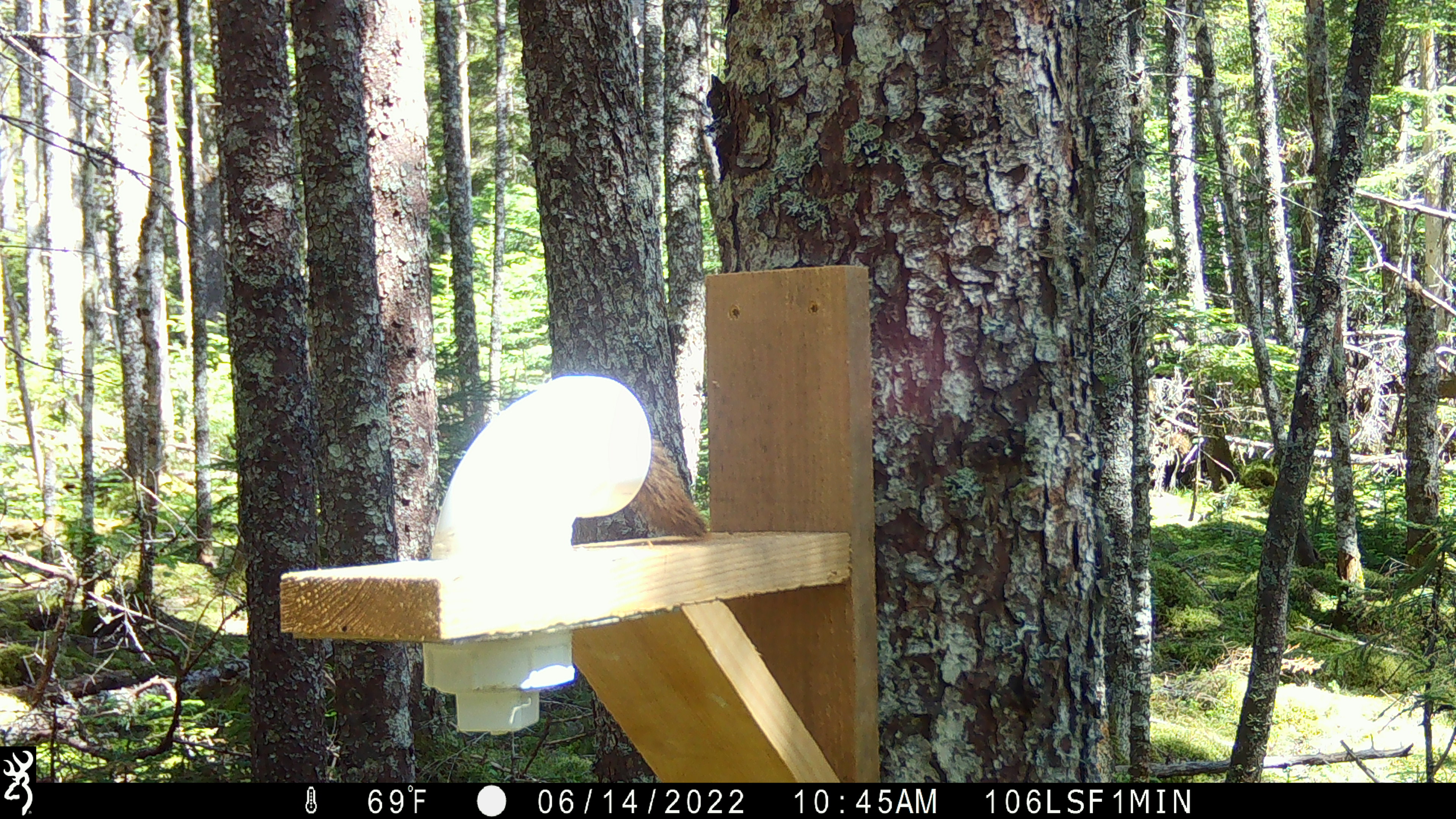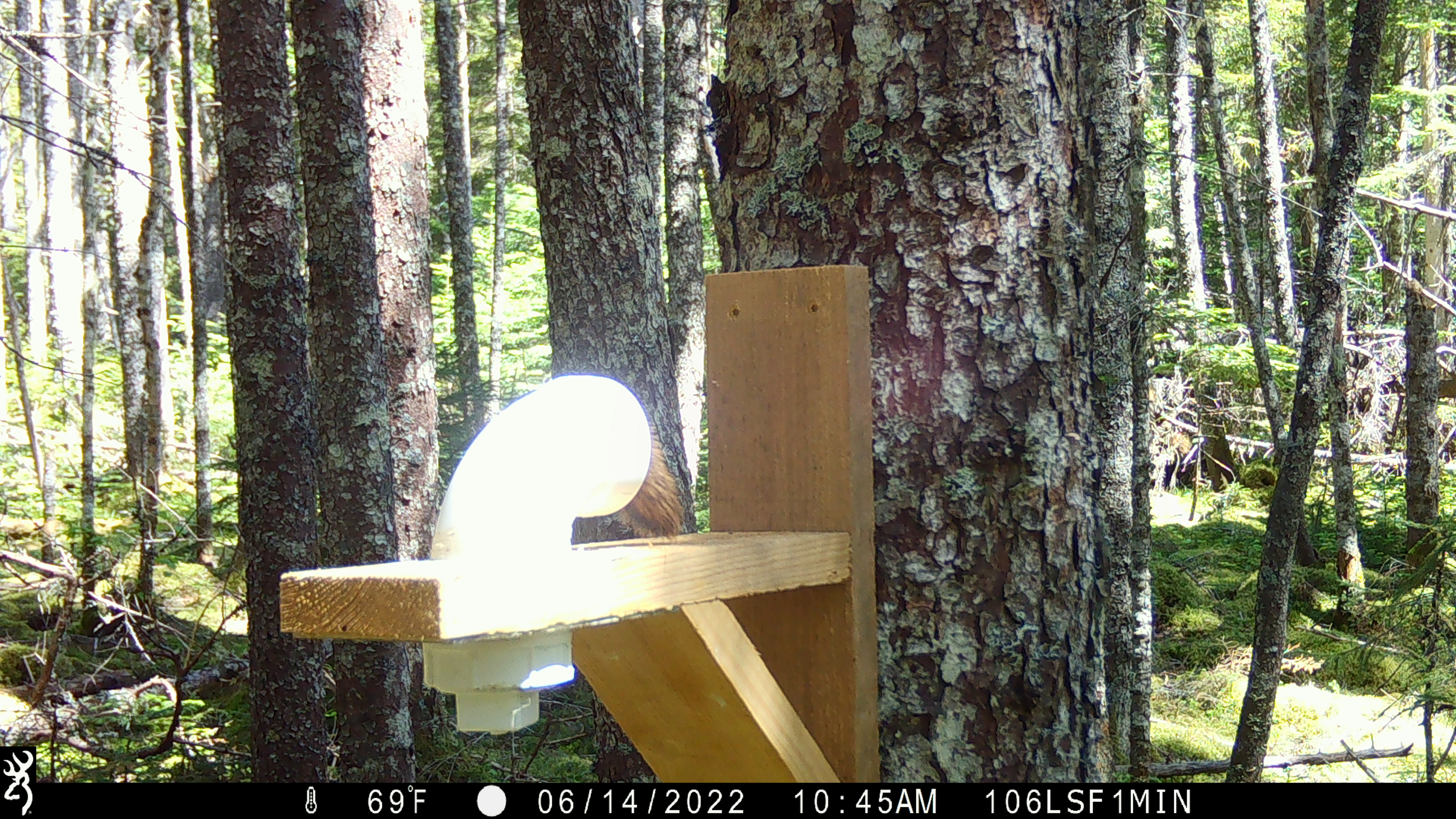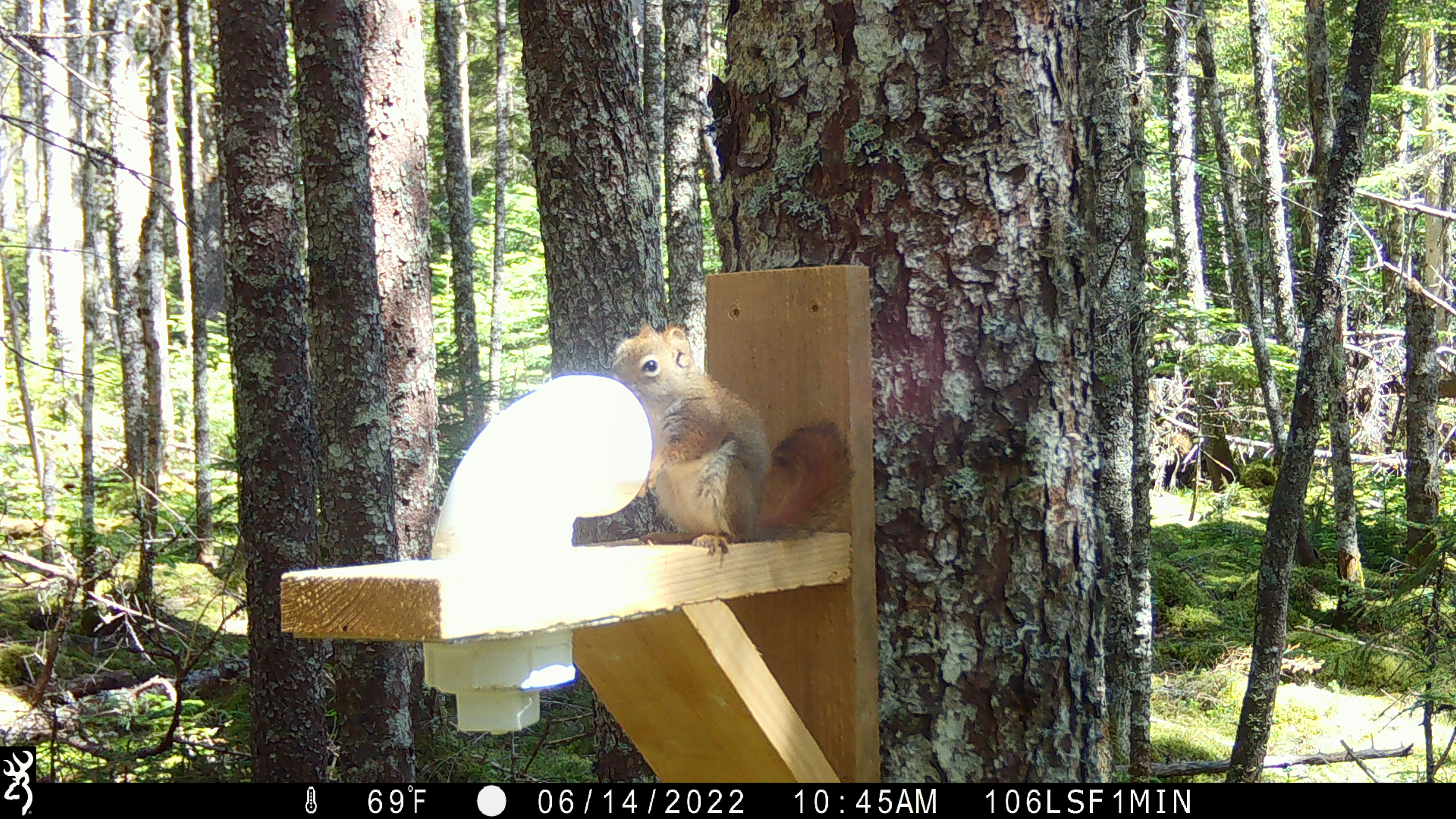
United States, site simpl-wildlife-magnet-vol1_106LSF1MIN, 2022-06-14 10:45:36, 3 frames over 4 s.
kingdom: Animalia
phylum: Chordata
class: Mammalia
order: Rodentia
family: Sciuridae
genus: Tamiasciurus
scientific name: Tamiasciurus hudsonicus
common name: red squirrel